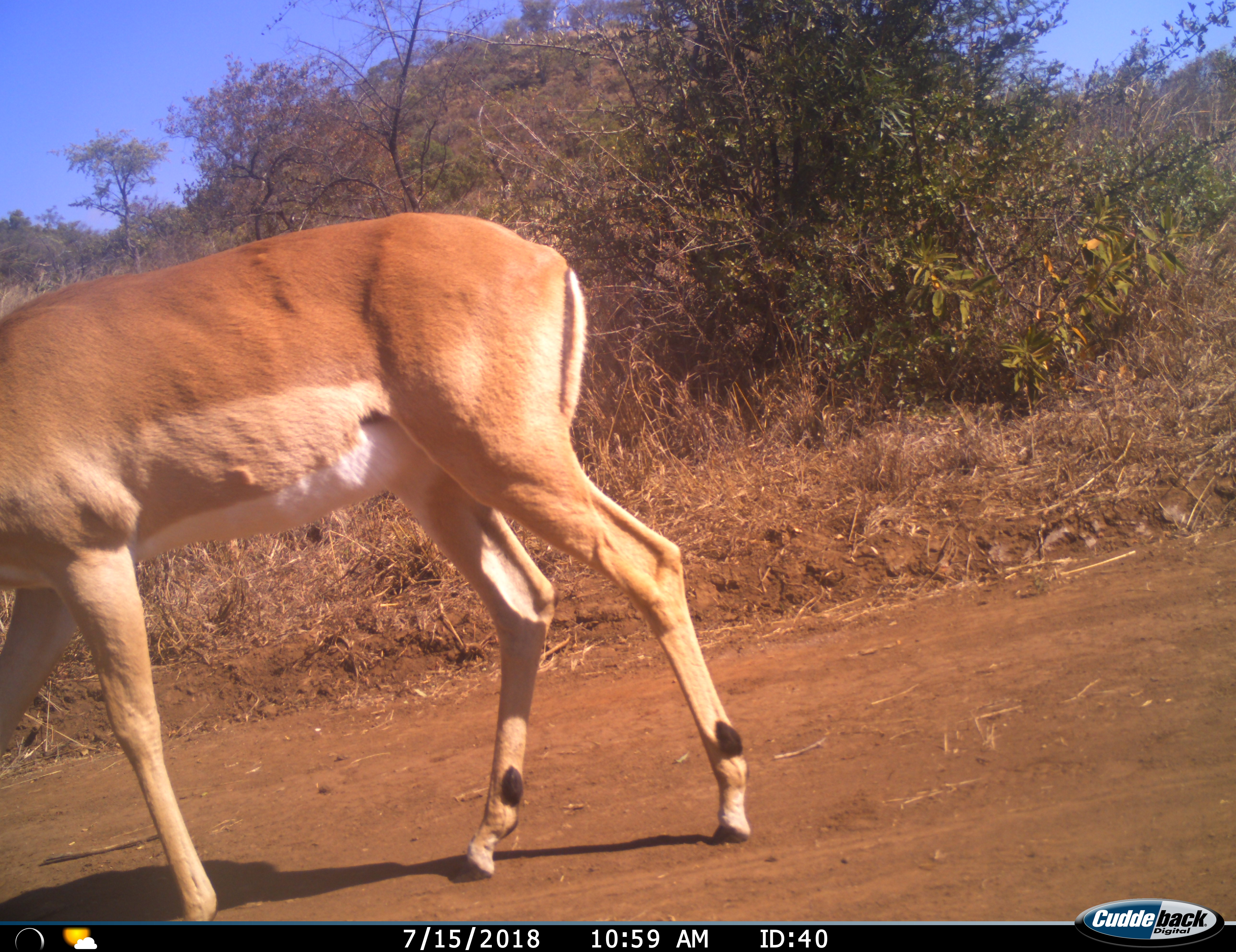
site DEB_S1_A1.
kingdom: Animalia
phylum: Chordata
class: Mammalia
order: Artiodactyla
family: Bovidae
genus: Aepyceros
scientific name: Aepyceros melampus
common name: impala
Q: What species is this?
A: Impala (Aepyceros melampus).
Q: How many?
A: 1.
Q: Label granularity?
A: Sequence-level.